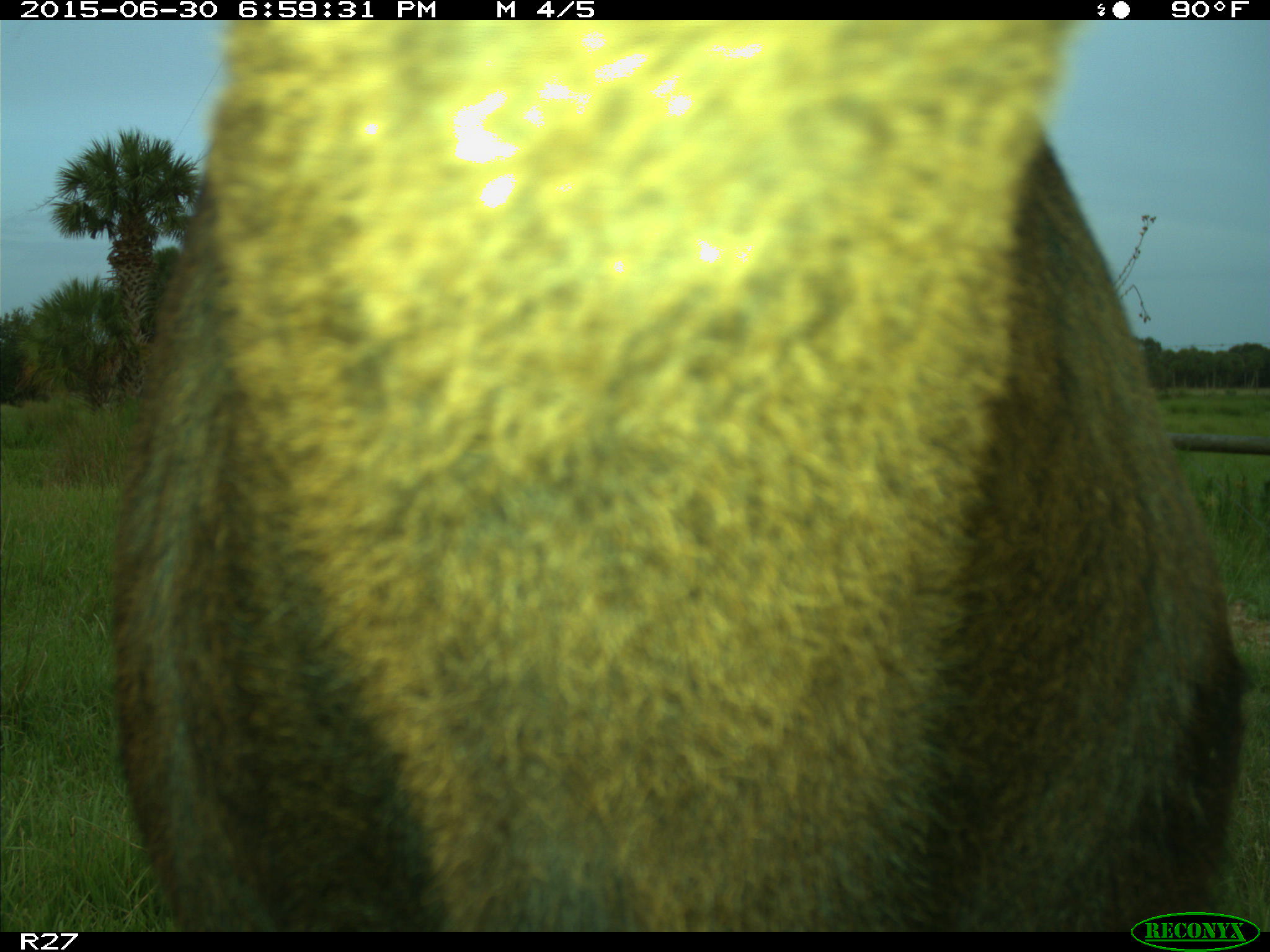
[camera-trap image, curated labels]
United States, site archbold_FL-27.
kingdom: Animalia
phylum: Chordata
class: Mammalia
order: Artiodactyla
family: Bovidae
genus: Bos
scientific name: Bos taurus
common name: domestic cow